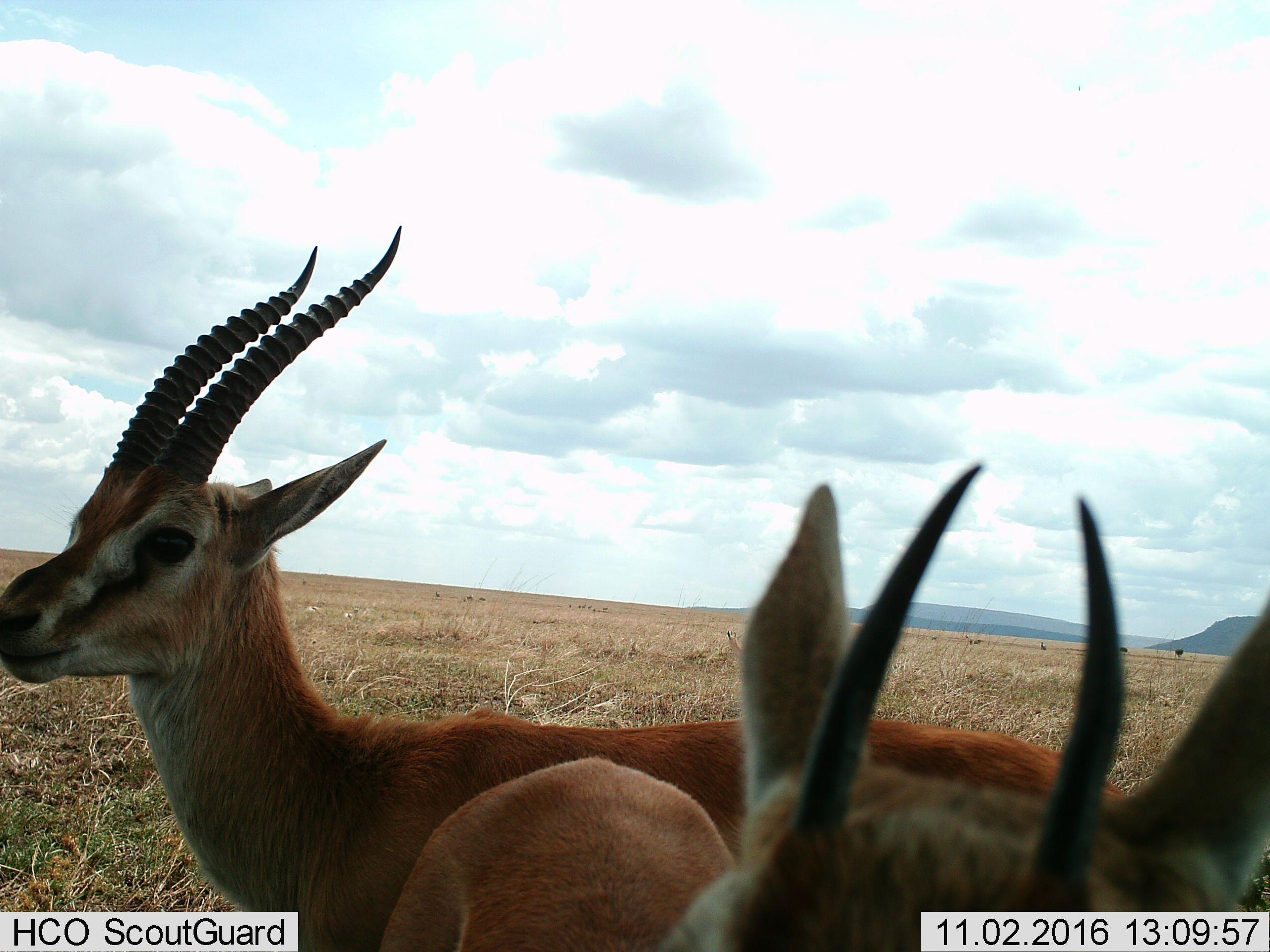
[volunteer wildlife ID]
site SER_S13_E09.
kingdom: Animalia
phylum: Chordata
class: Mammalia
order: Artiodactyla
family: Bovidae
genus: Nanger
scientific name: Nanger granti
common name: grant's gazelle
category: gazellegrants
Gazellegrants (grant's gazelle) (Nanger granti), count 2. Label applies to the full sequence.